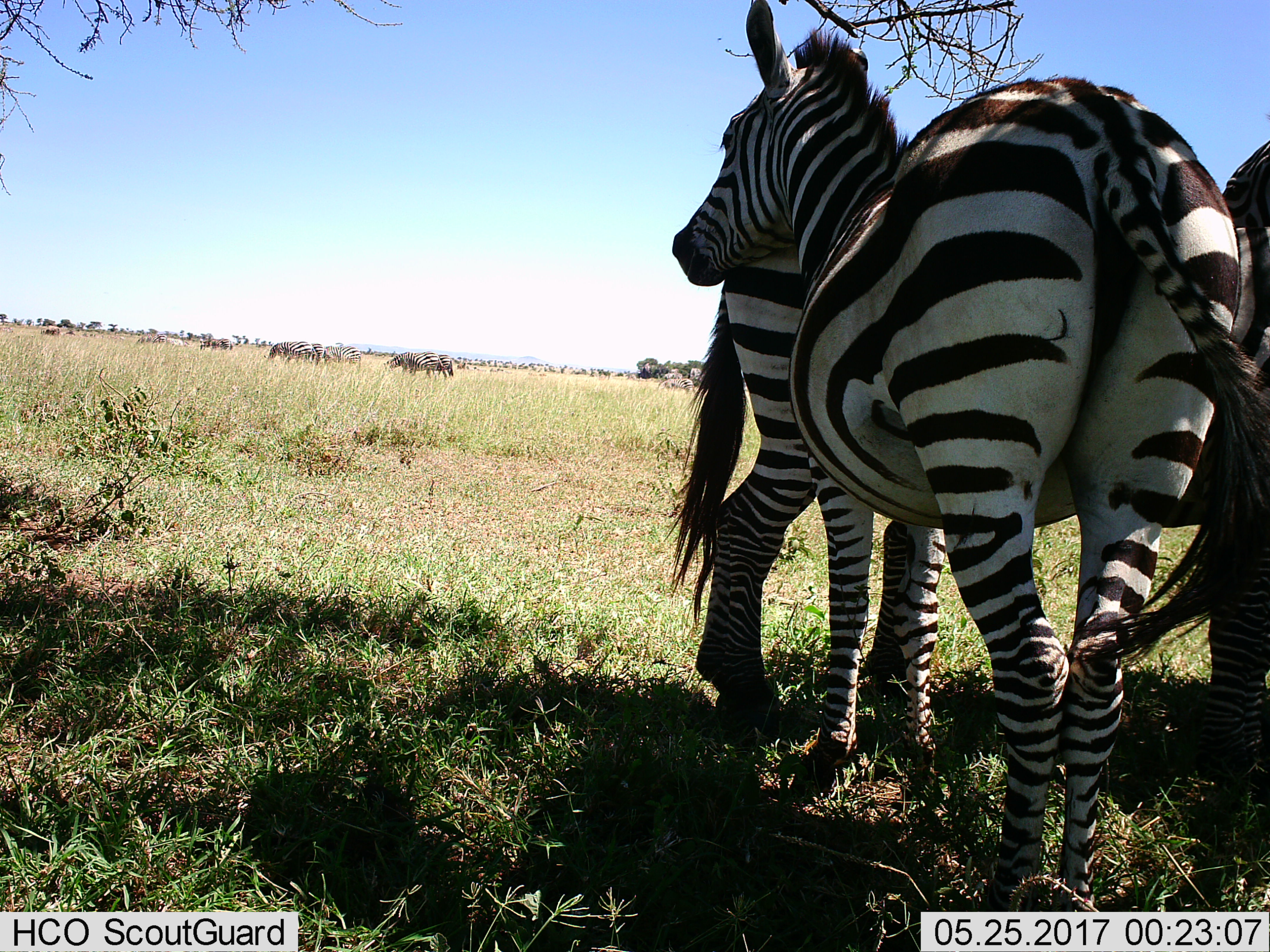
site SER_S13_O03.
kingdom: Animalia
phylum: Chordata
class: Mammalia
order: Perissodactyla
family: Equidae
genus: Equus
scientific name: Equus quagga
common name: plains zebra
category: zebraplains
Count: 11-50.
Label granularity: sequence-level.